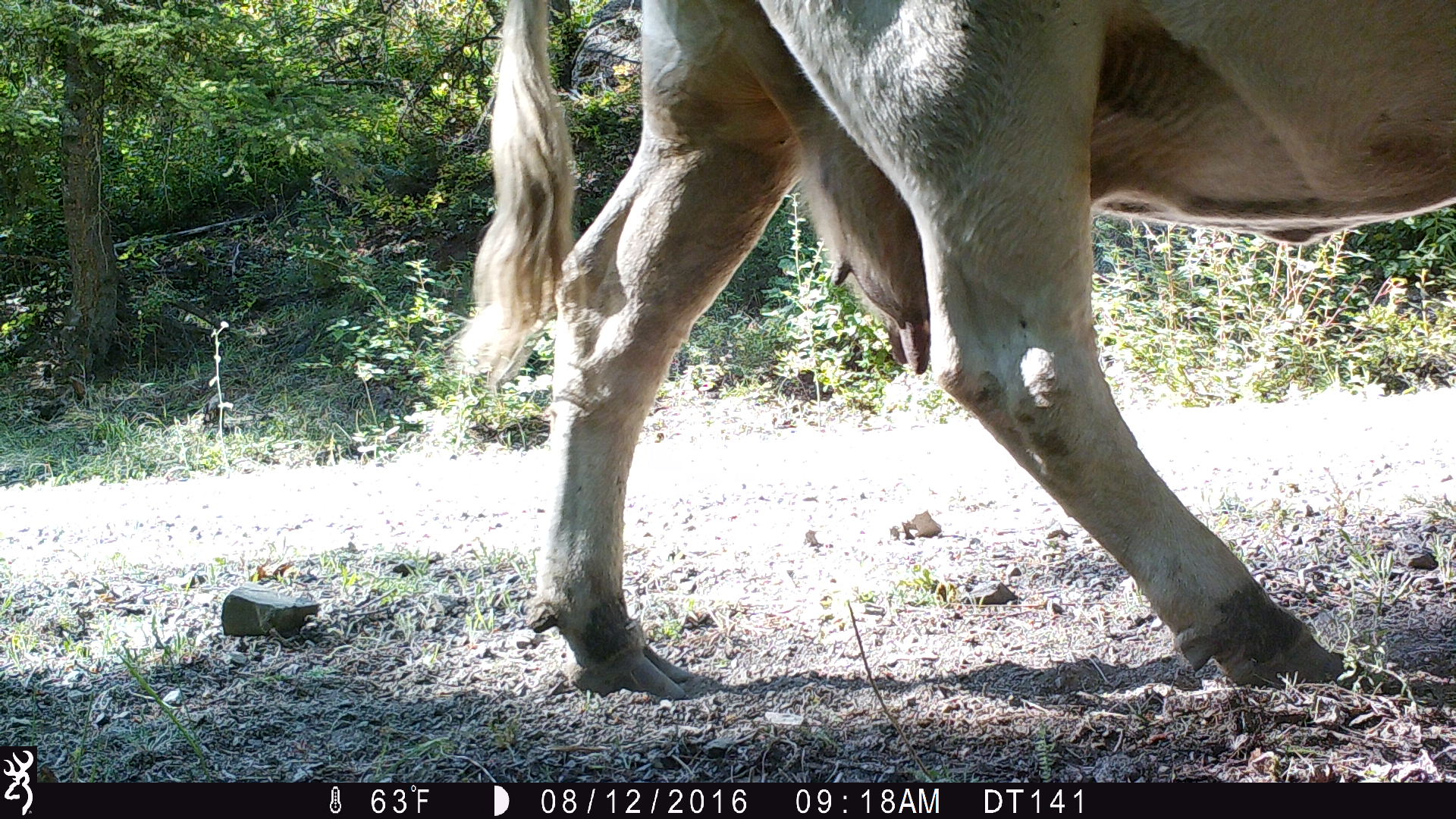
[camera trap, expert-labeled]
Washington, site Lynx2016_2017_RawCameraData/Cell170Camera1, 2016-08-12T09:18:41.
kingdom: Animalia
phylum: Chordata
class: Mammalia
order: Artiodactyla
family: Bovidae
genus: Bos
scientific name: Bos taurus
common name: domestic cattle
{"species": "domestic cattle (Bos taurus)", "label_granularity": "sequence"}